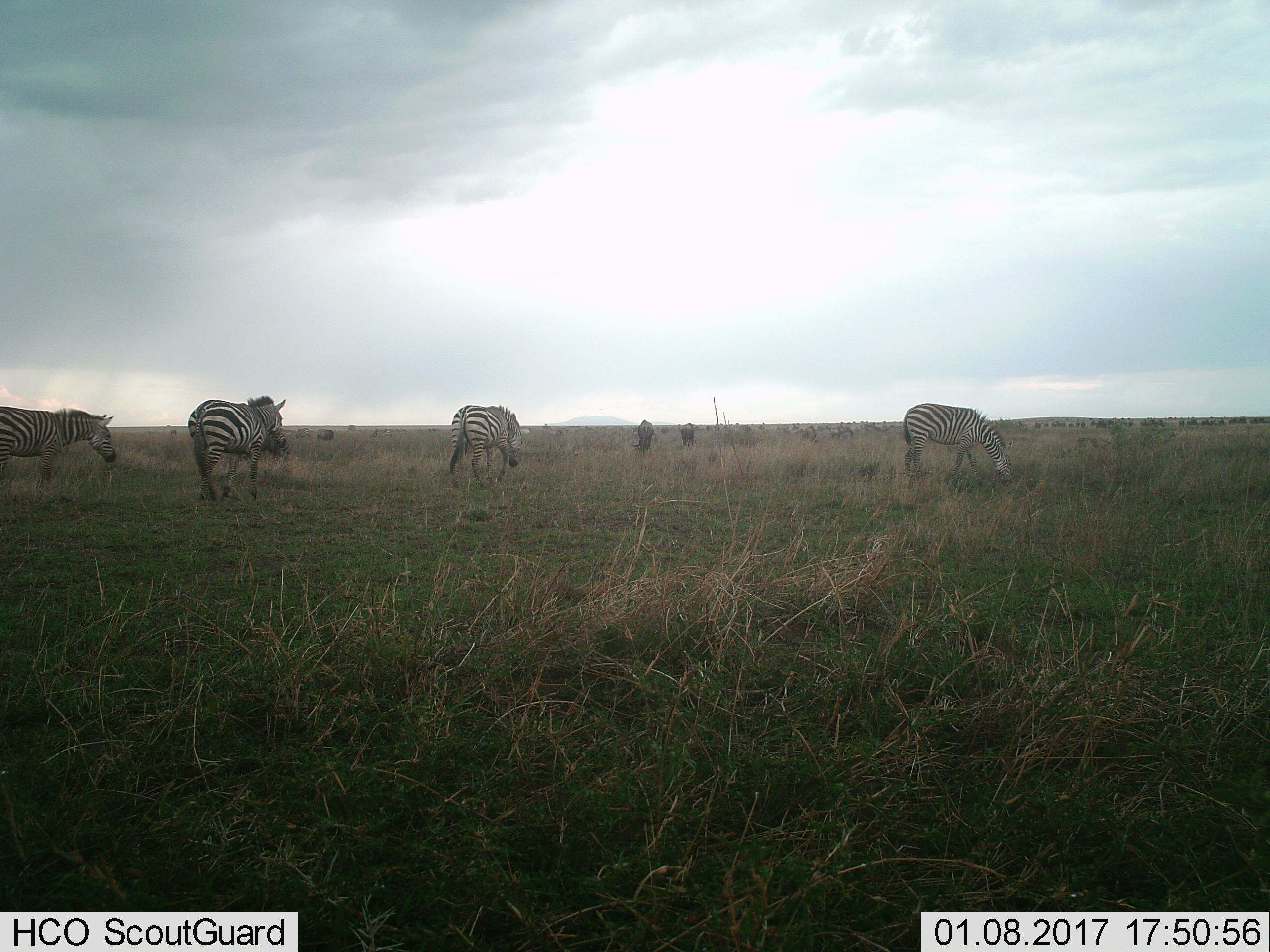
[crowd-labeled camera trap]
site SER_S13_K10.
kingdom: Animalia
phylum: Chordata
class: Mammalia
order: Perissodactyla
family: Equidae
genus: Equus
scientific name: Equus quagga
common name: plains zebra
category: zebraplains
Zebraplains (plains zebra) (Equus quagga), count 5. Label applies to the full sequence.